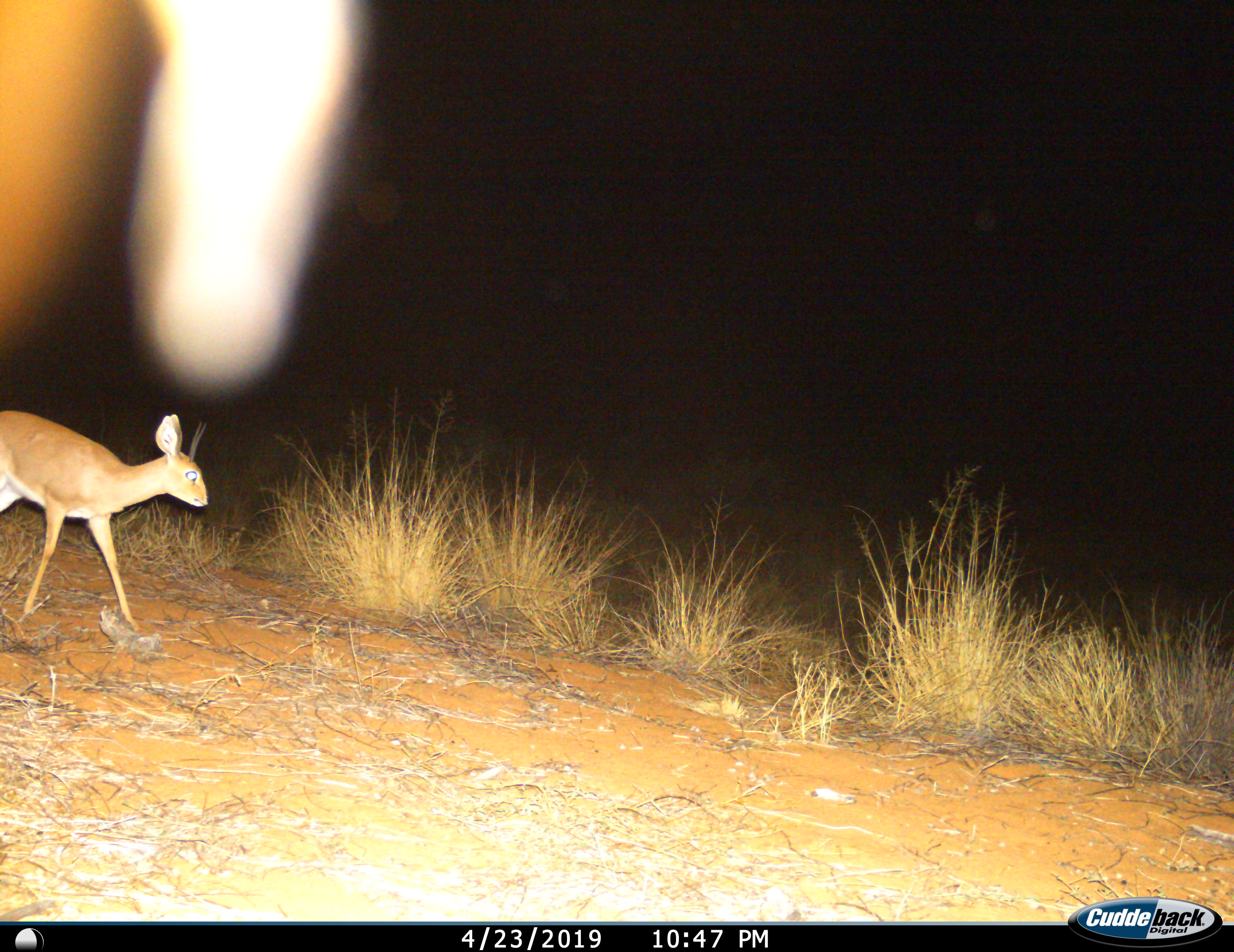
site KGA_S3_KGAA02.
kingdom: Animalia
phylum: Chordata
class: Mammalia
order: Artiodactyla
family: Bovidae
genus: Raphicerus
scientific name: Raphicerus campestris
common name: steenbok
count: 1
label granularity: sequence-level